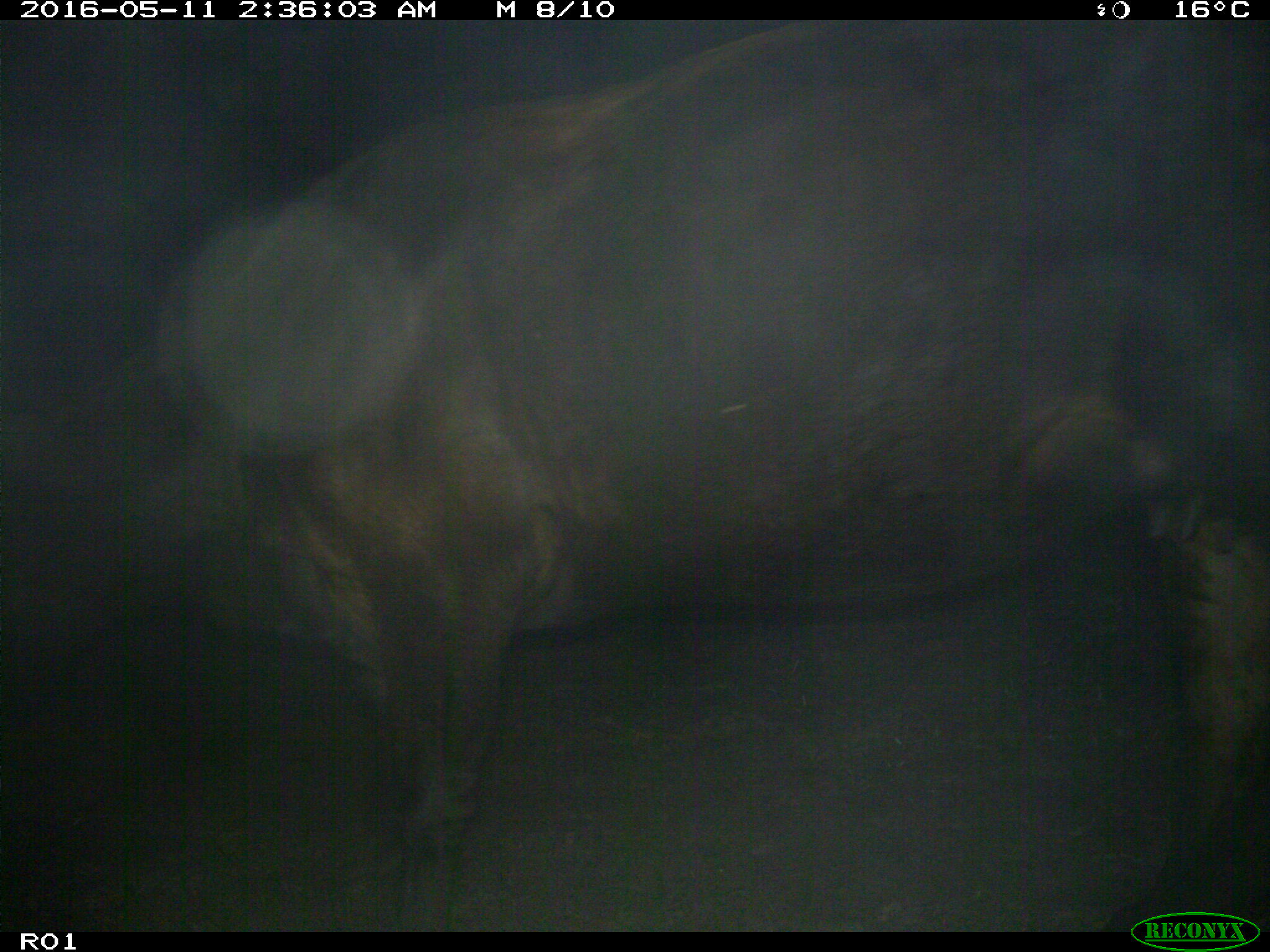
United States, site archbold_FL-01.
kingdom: Animalia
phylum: Chordata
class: Mammalia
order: Artiodactyla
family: Bovidae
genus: Bos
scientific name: Bos taurus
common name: domestic cow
Bos taurus (domestic cow).